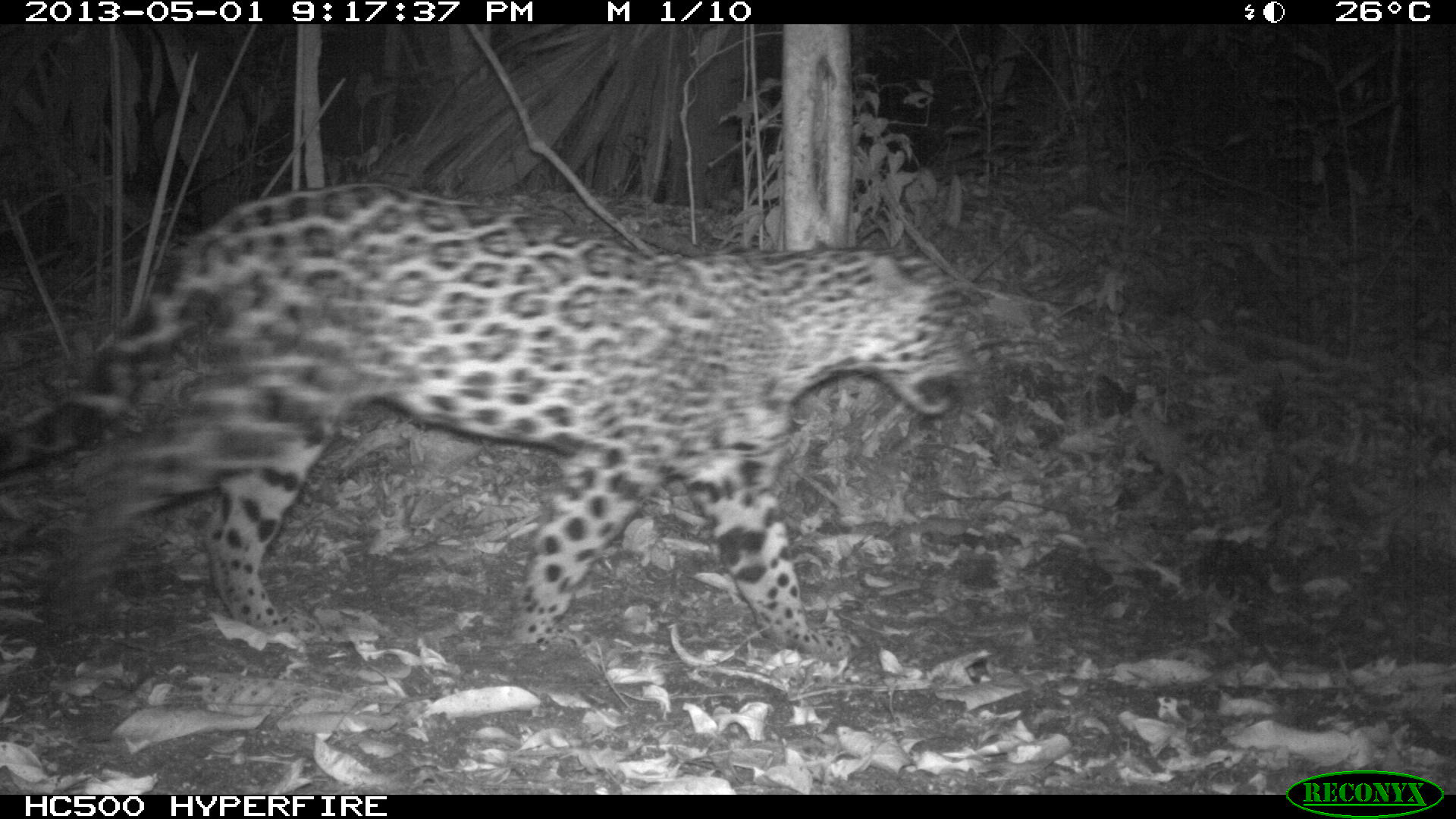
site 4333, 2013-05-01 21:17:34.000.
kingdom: Animalia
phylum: Chordata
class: Mammalia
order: Carnivora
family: Felidae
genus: Panthera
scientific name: Panthera onca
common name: jaguar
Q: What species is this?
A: Panthera onca (jaguar).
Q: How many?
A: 1.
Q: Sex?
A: Female.